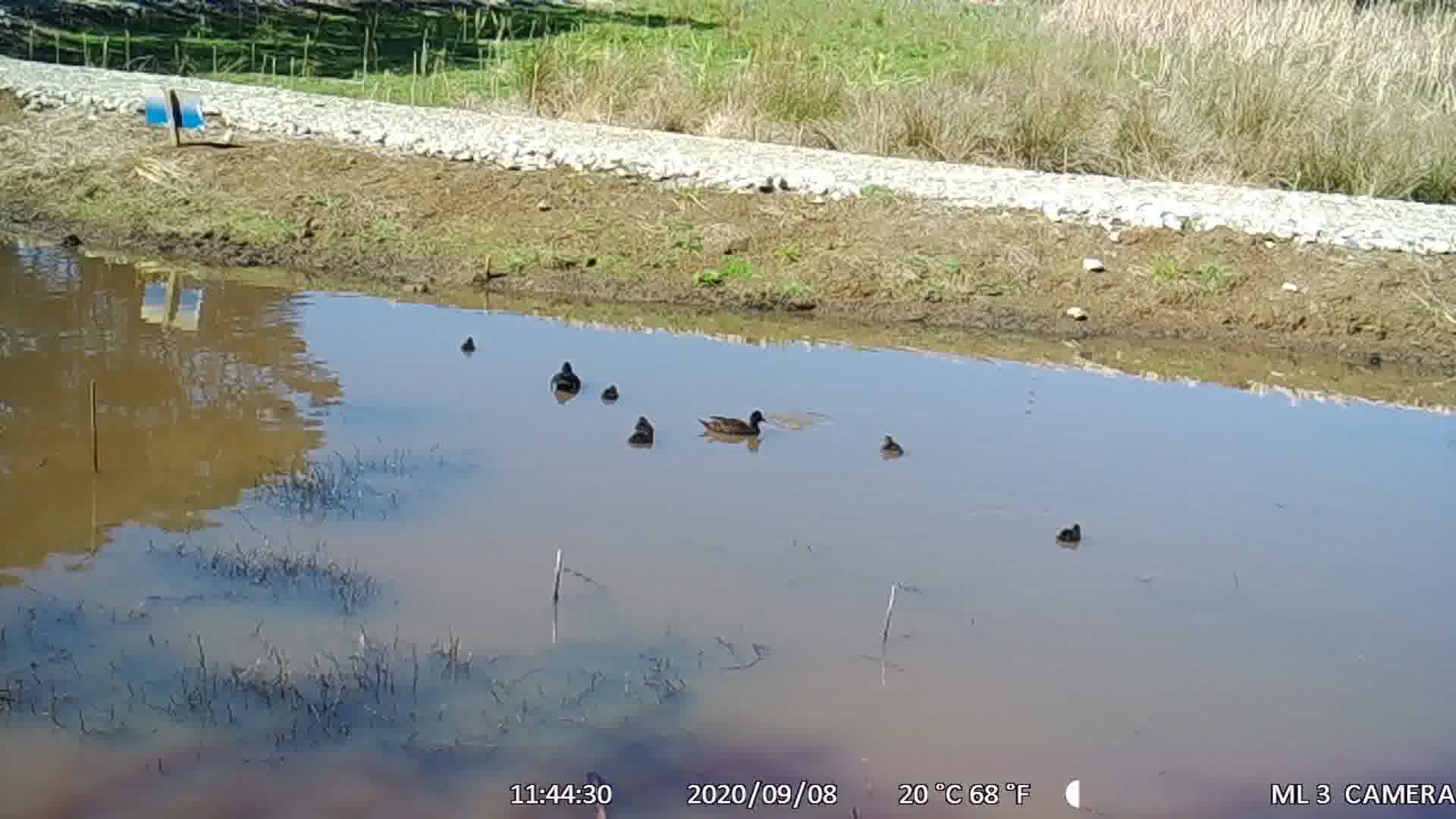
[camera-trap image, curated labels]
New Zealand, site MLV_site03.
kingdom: Animalia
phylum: Chordata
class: Aves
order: Anseriformes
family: Anatidae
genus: Anas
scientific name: Anas chlorotis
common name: brown teal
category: pateke